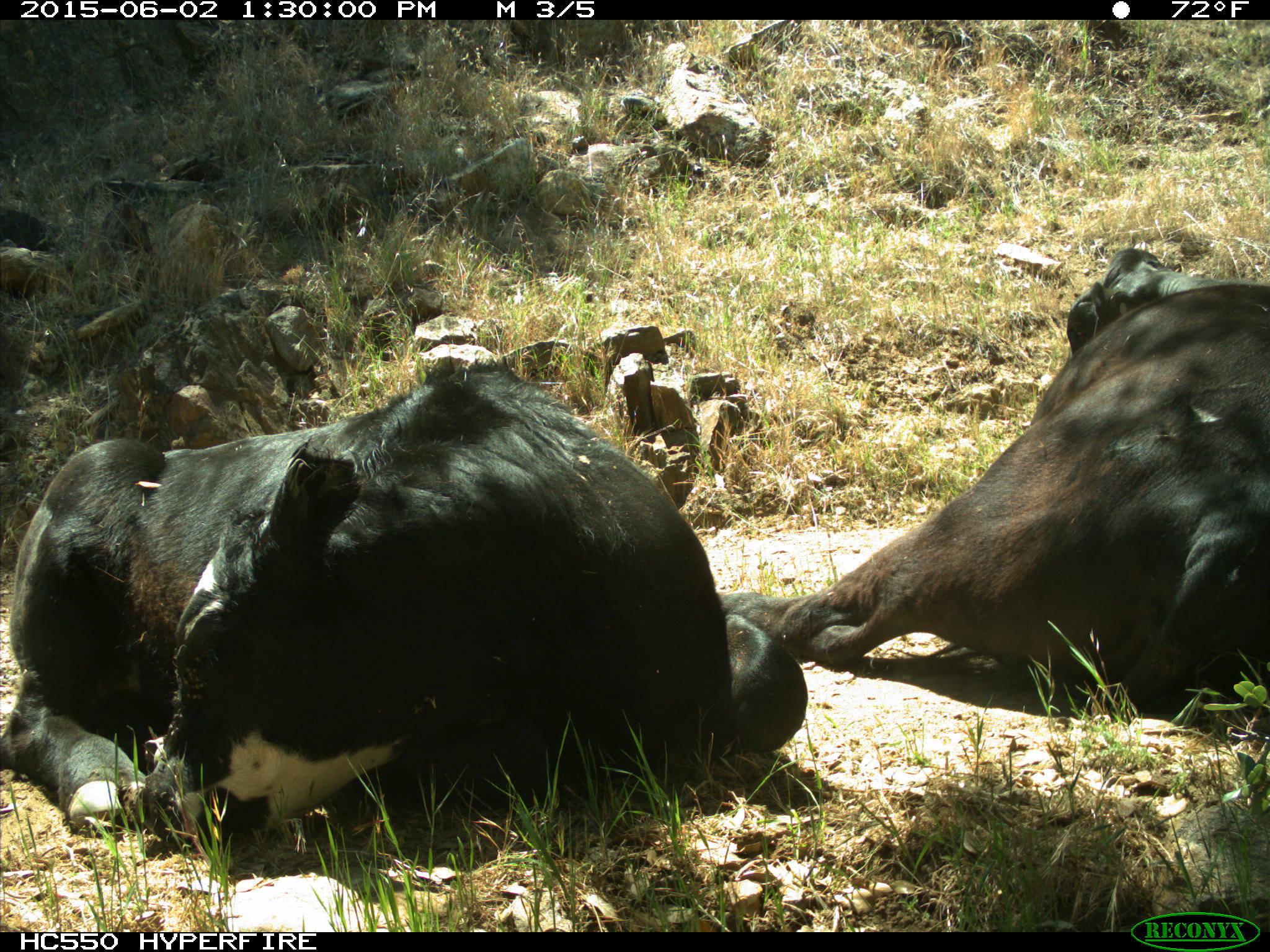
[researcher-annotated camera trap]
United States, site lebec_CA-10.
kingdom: Animalia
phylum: Chordata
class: Mammalia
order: Artiodactyla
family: Bovidae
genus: Bos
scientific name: Bos taurus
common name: domestic cow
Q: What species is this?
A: Bos taurus (domestic cow).